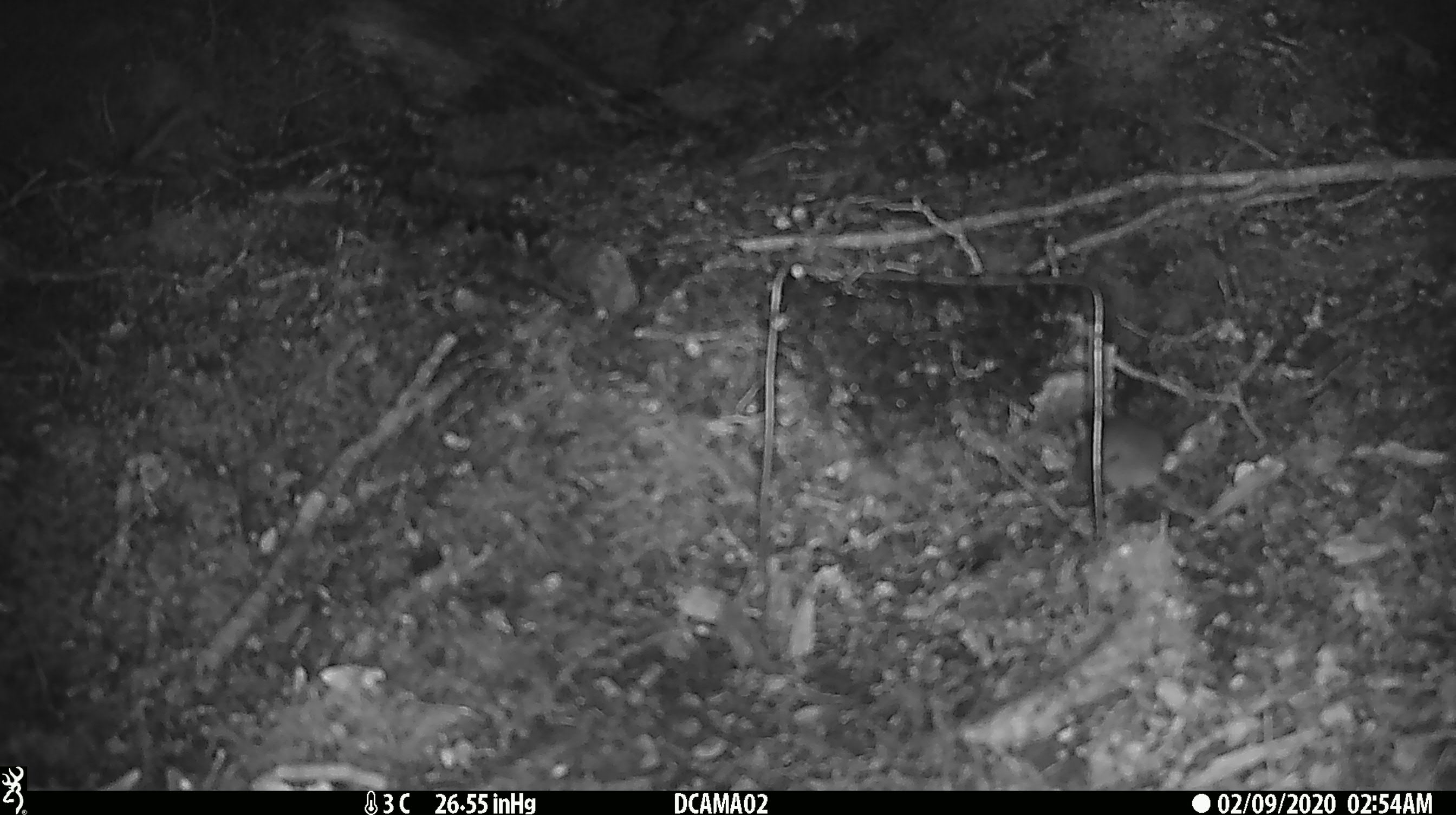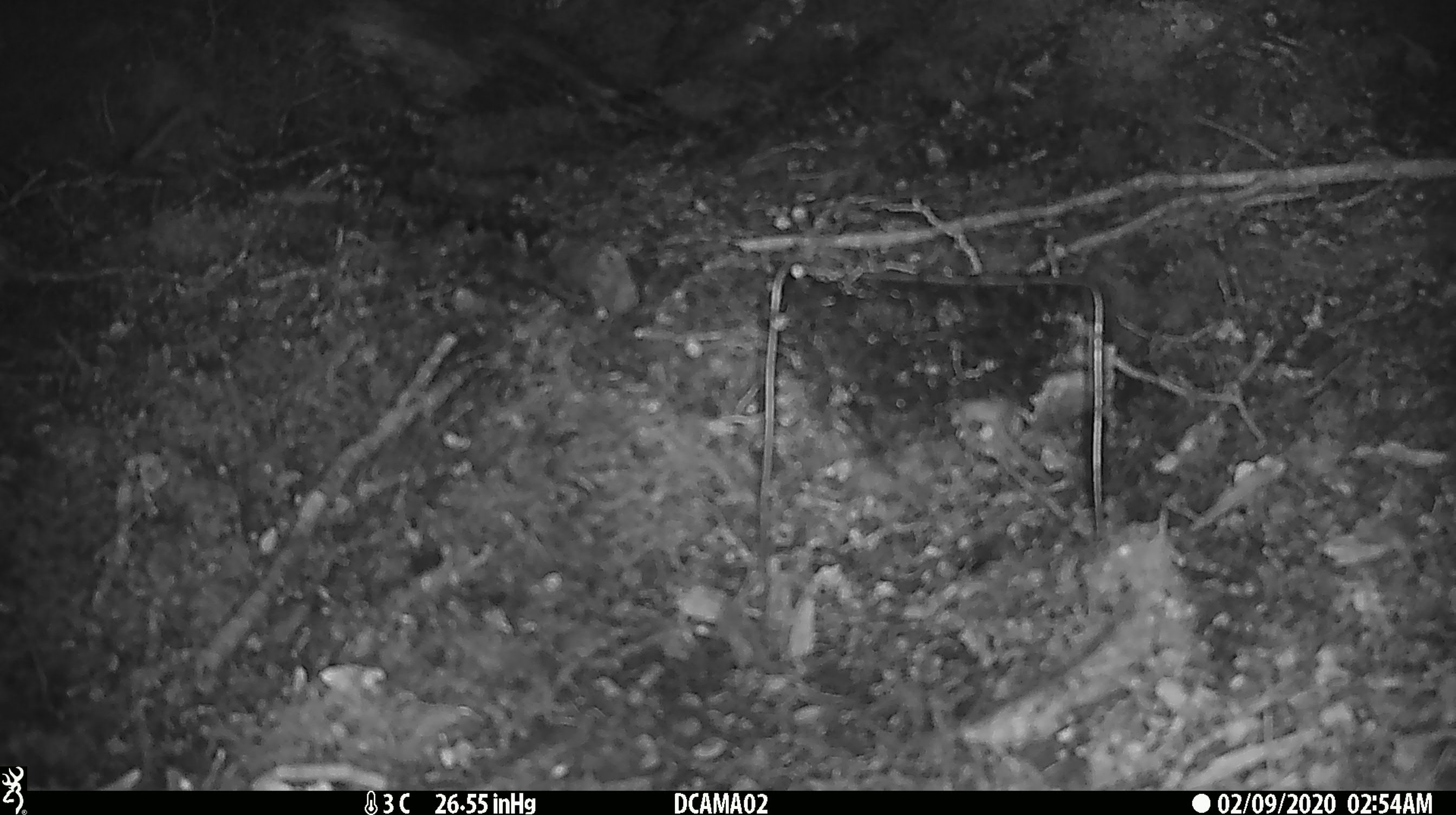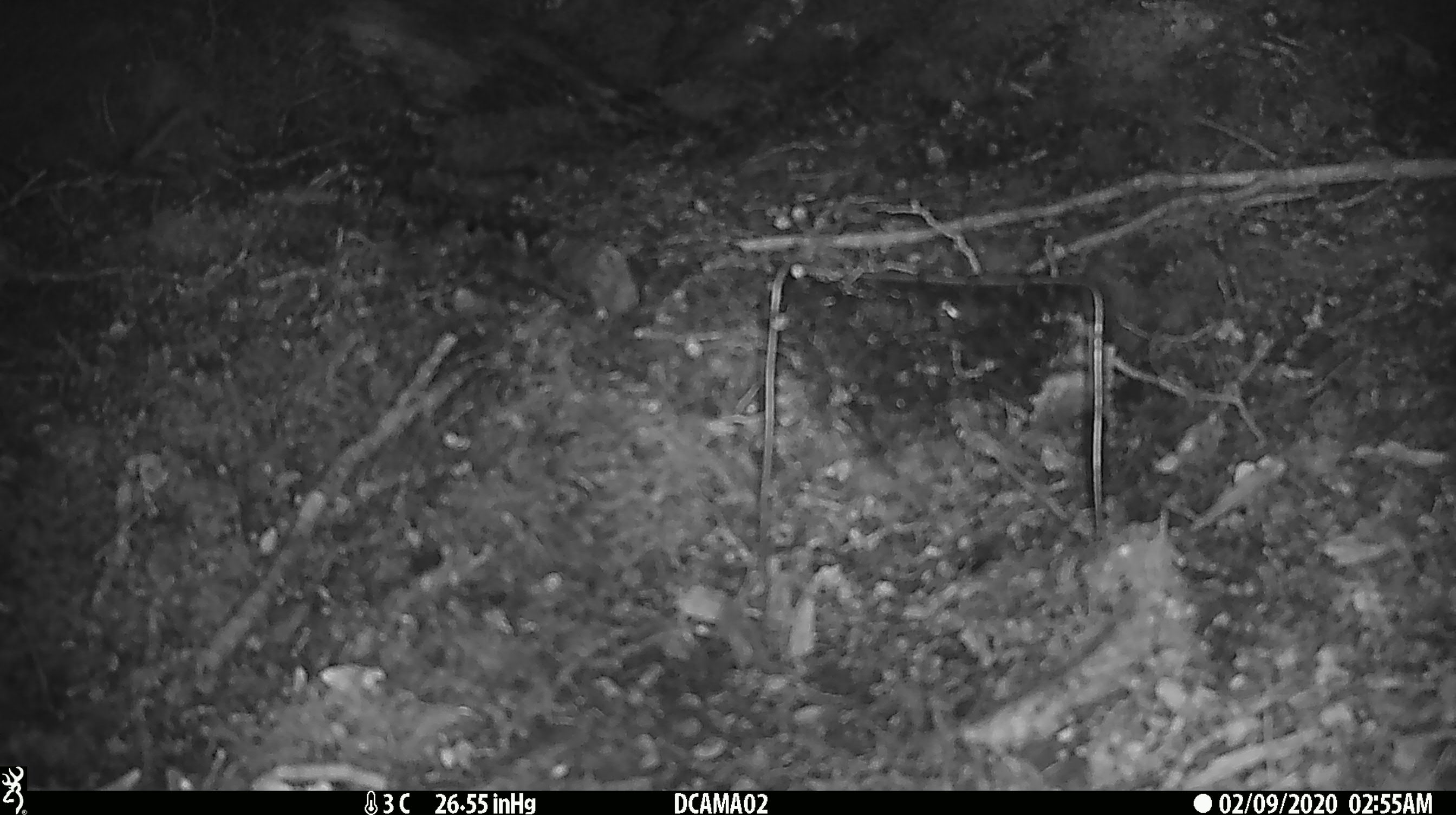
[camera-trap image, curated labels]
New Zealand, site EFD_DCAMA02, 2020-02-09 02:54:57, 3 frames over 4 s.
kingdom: Animalia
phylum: Chordata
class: Mammalia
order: Rodentia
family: Muridae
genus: Mus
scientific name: Mus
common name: mouse